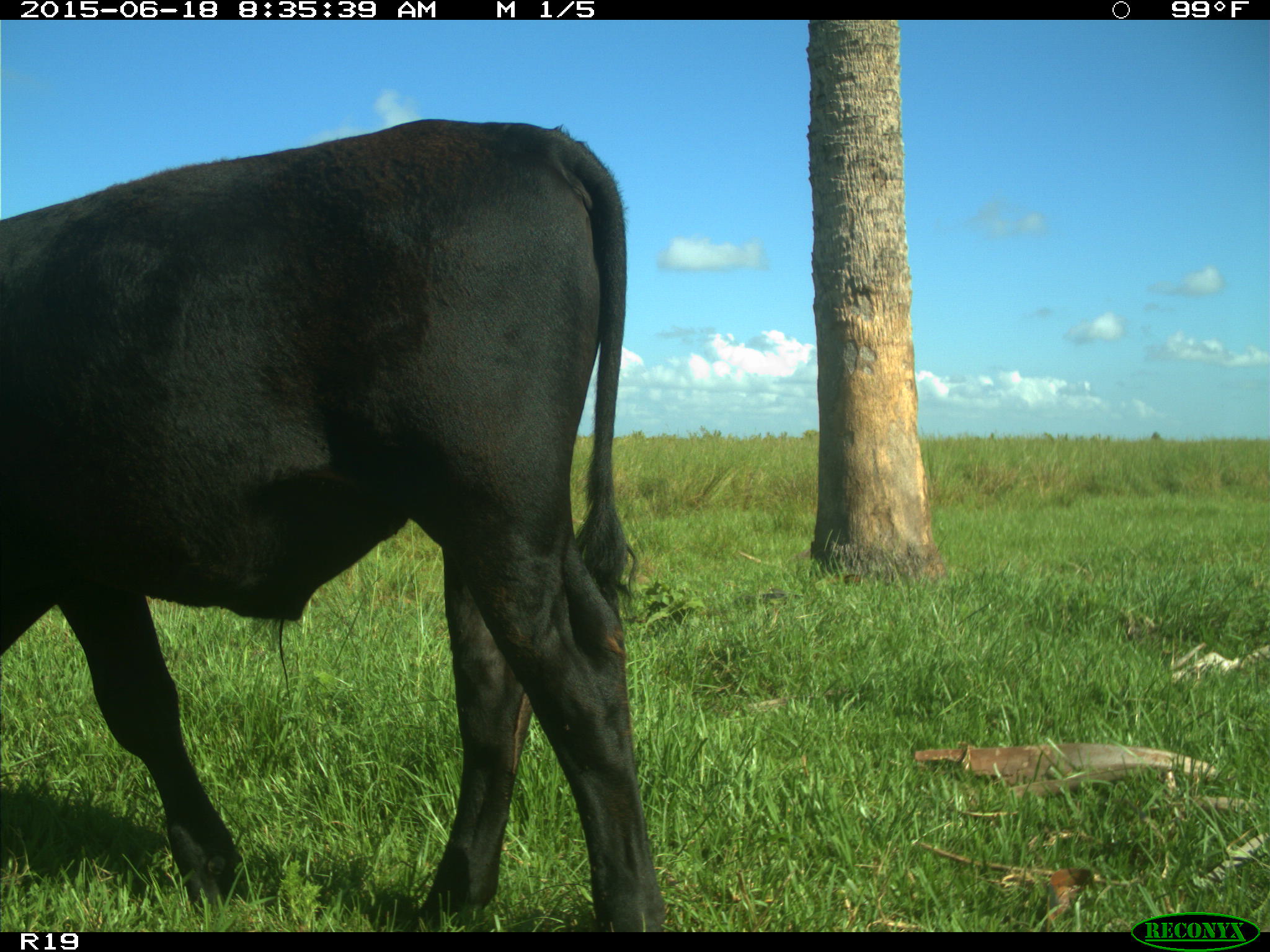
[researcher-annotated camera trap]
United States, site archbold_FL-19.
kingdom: Animalia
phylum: Chordata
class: Mammalia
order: Artiodactyla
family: Bovidae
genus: Bos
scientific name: Bos taurus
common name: domestic cow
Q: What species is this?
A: Bos taurus (domestic cow).